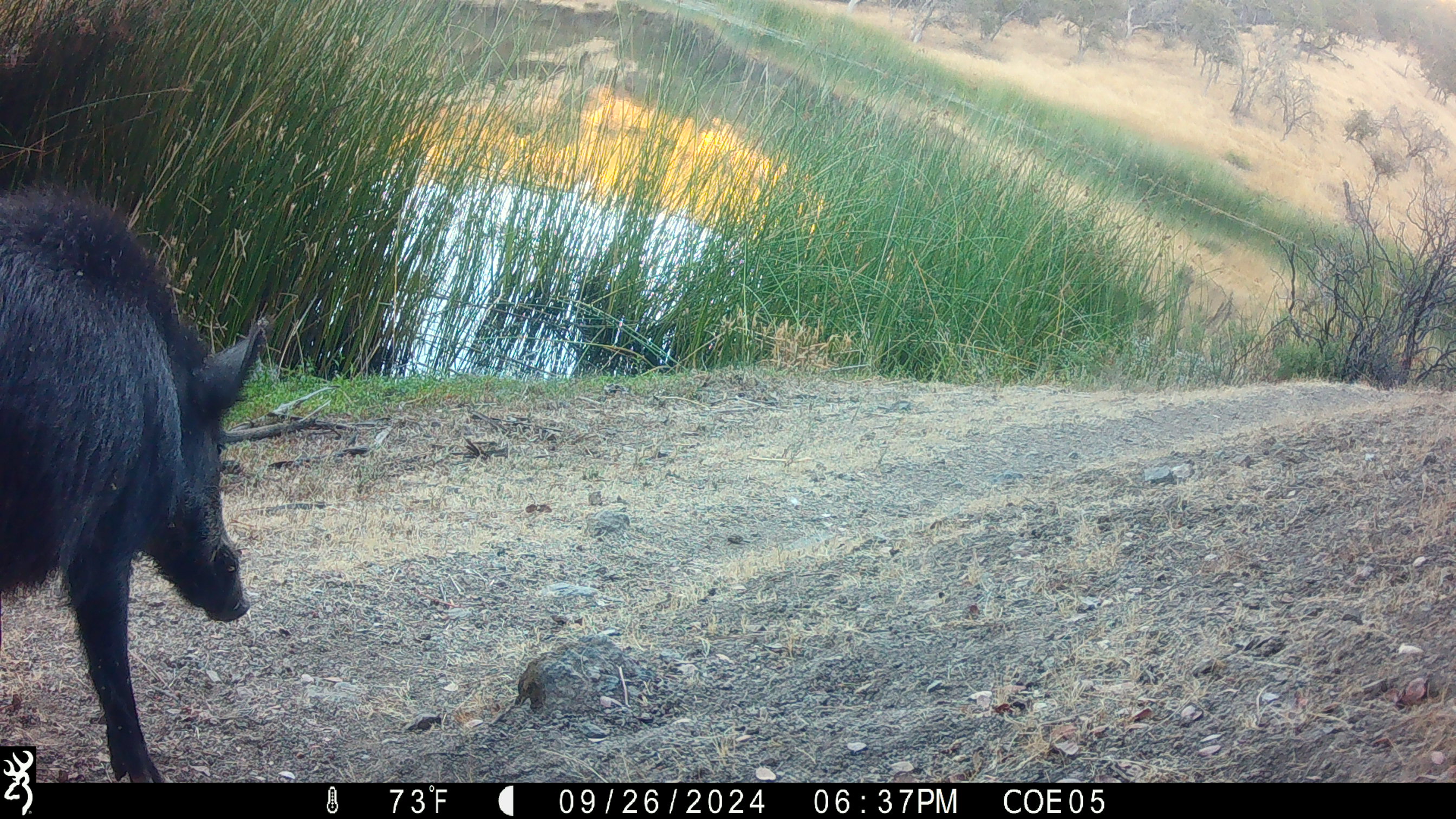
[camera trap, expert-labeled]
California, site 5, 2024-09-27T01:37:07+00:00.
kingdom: Animalia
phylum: Chordata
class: Mammalia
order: Artiodactyla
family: Suidae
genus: Sus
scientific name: Sus scrofa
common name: wild boar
Wild boar (Sus scrofa).